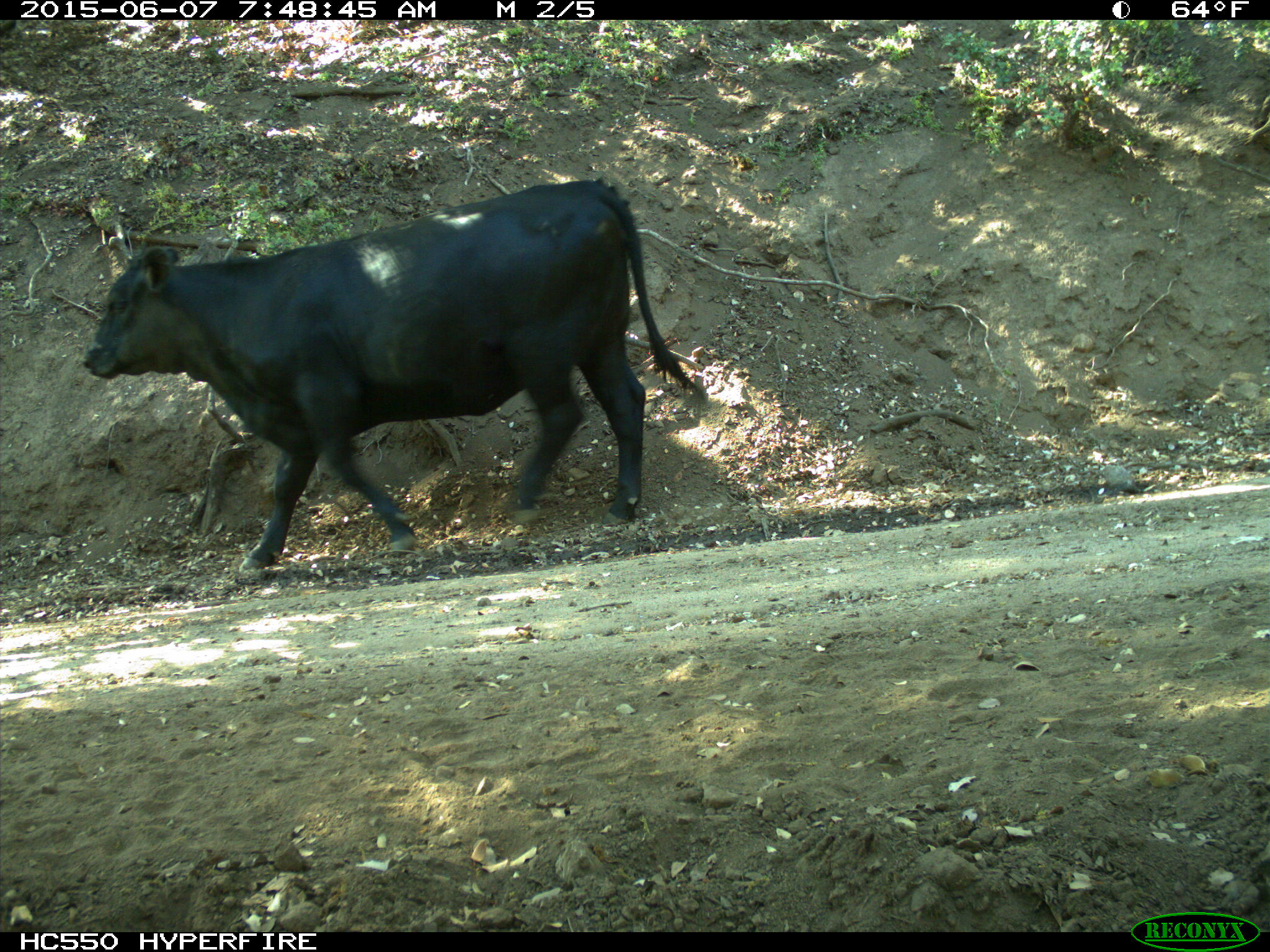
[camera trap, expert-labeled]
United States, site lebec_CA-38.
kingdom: Animalia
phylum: Chordata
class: Mammalia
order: Artiodactyla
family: Bovidae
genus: Bos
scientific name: Bos taurus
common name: domestic cow